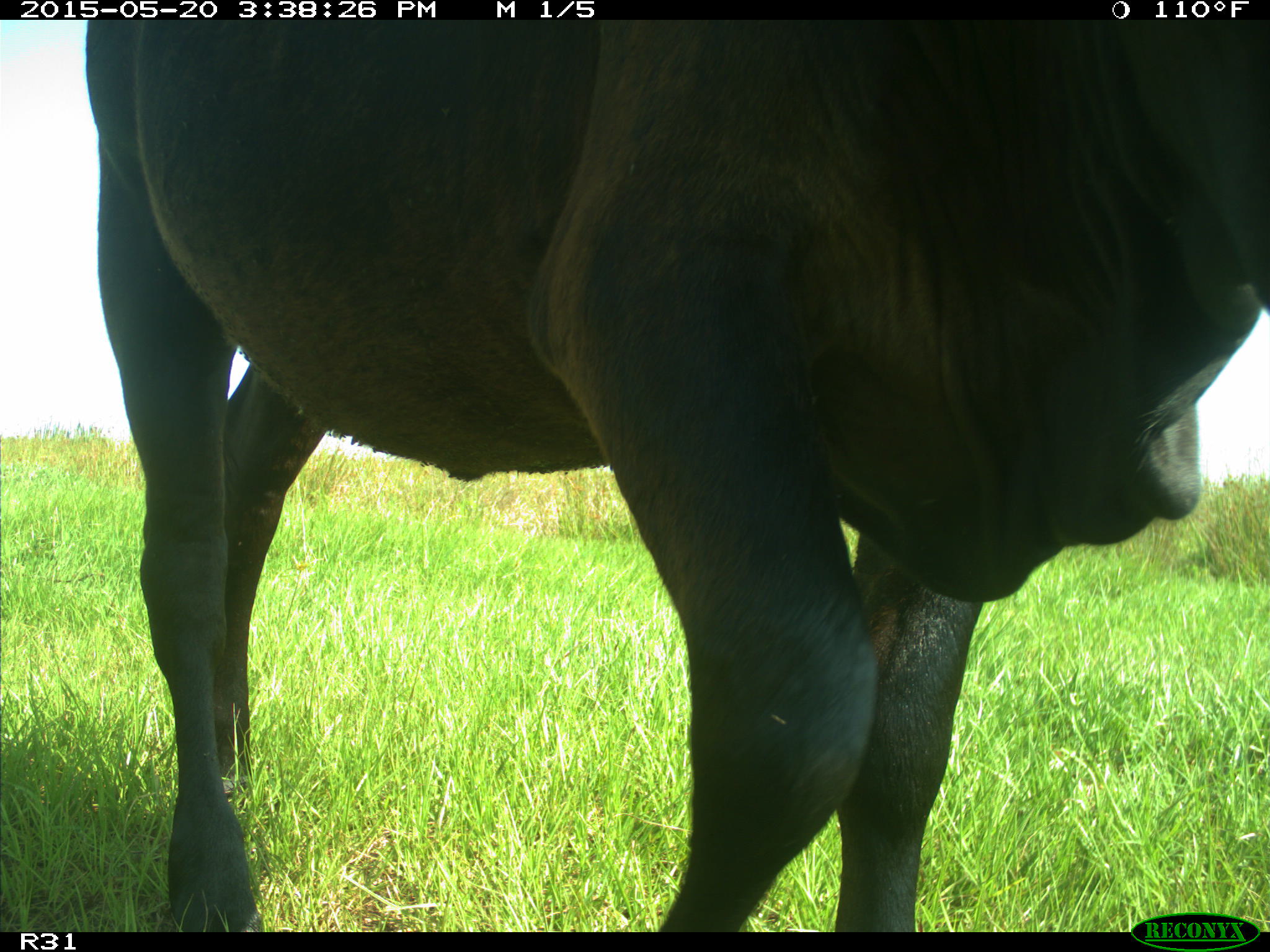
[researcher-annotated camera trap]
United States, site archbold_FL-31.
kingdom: Animalia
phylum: Chordata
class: Mammalia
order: Artiodactyla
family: Bovidae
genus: Bos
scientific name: Bos taurus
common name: domestic cow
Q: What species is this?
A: Bos taurus (domestic cow).